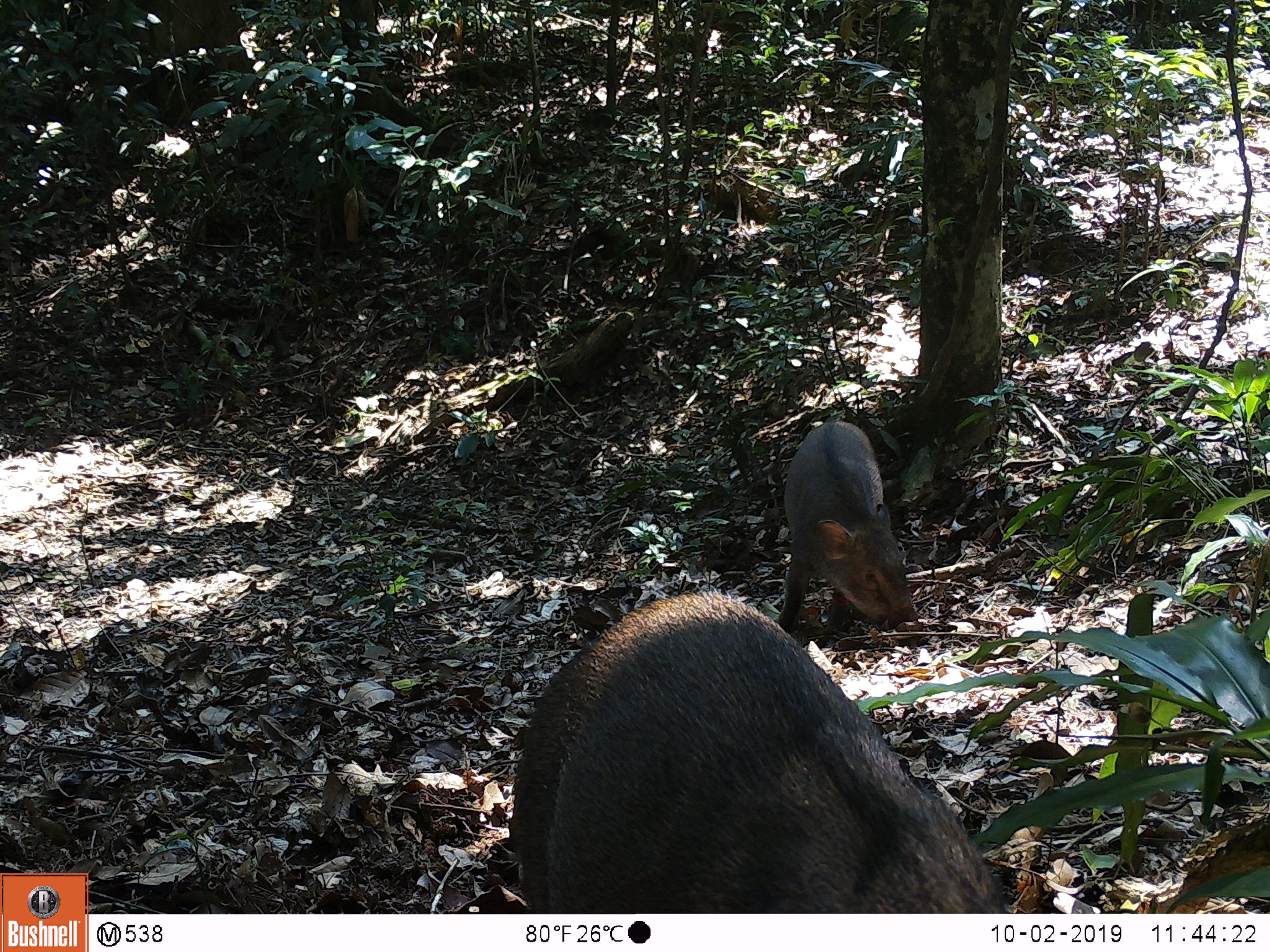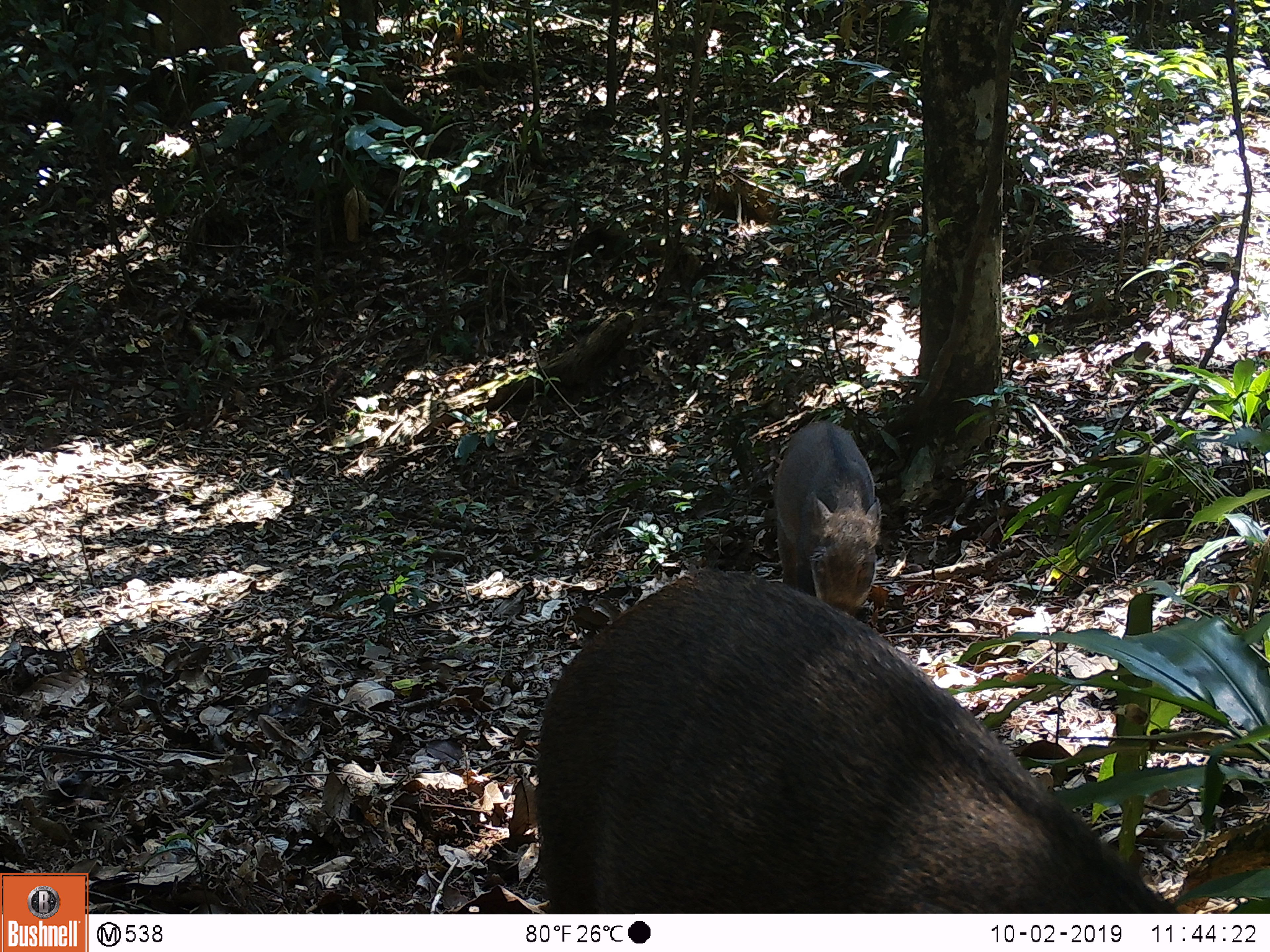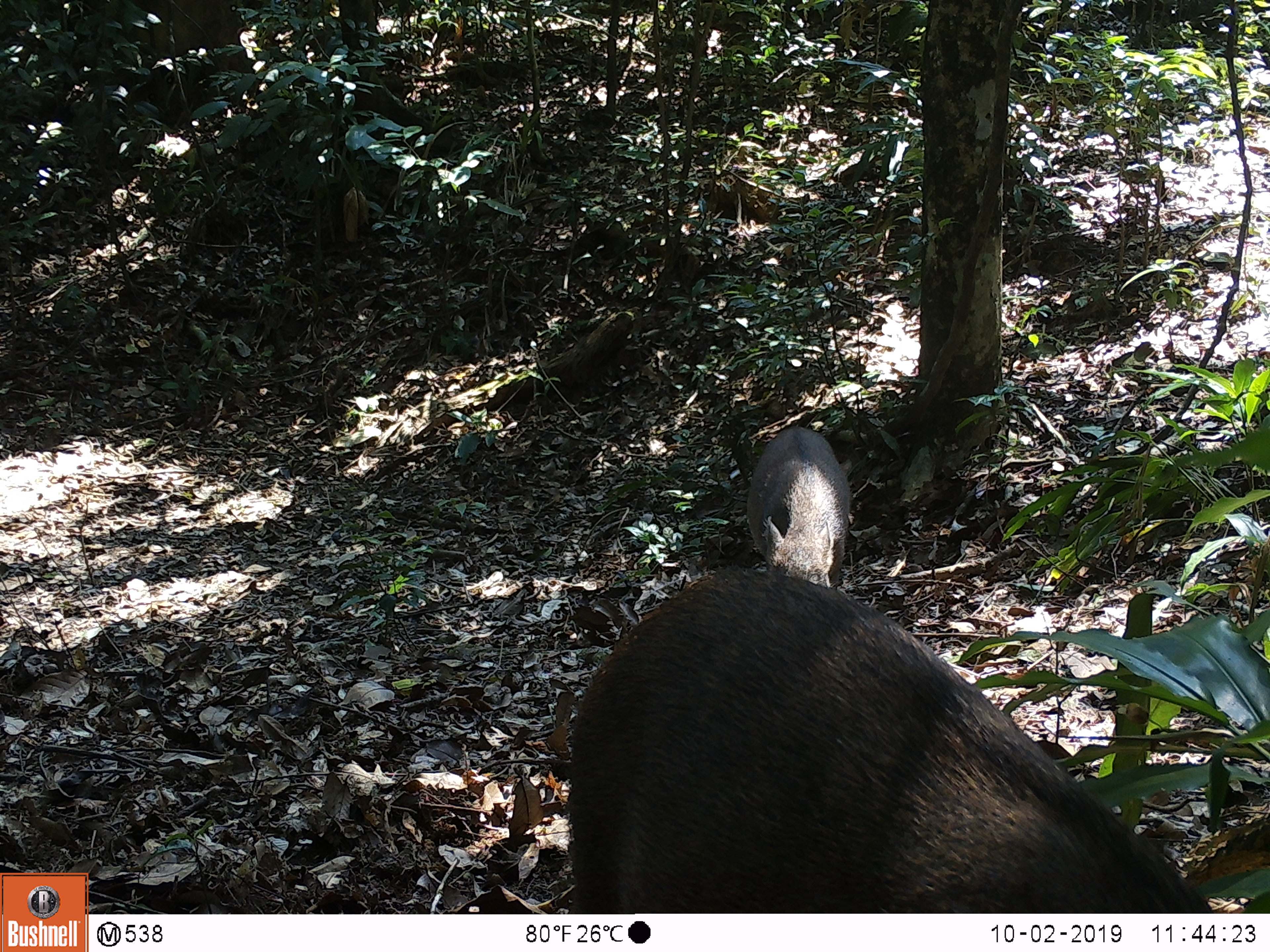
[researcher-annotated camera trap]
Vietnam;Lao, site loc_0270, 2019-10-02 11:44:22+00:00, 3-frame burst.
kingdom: Animalia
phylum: Chordata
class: Mammalia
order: Artiodactyla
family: Suidae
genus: Sus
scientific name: Sus scrofa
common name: eurasian wild pig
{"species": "eurasian wild pig (Sus scrofa)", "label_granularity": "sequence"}